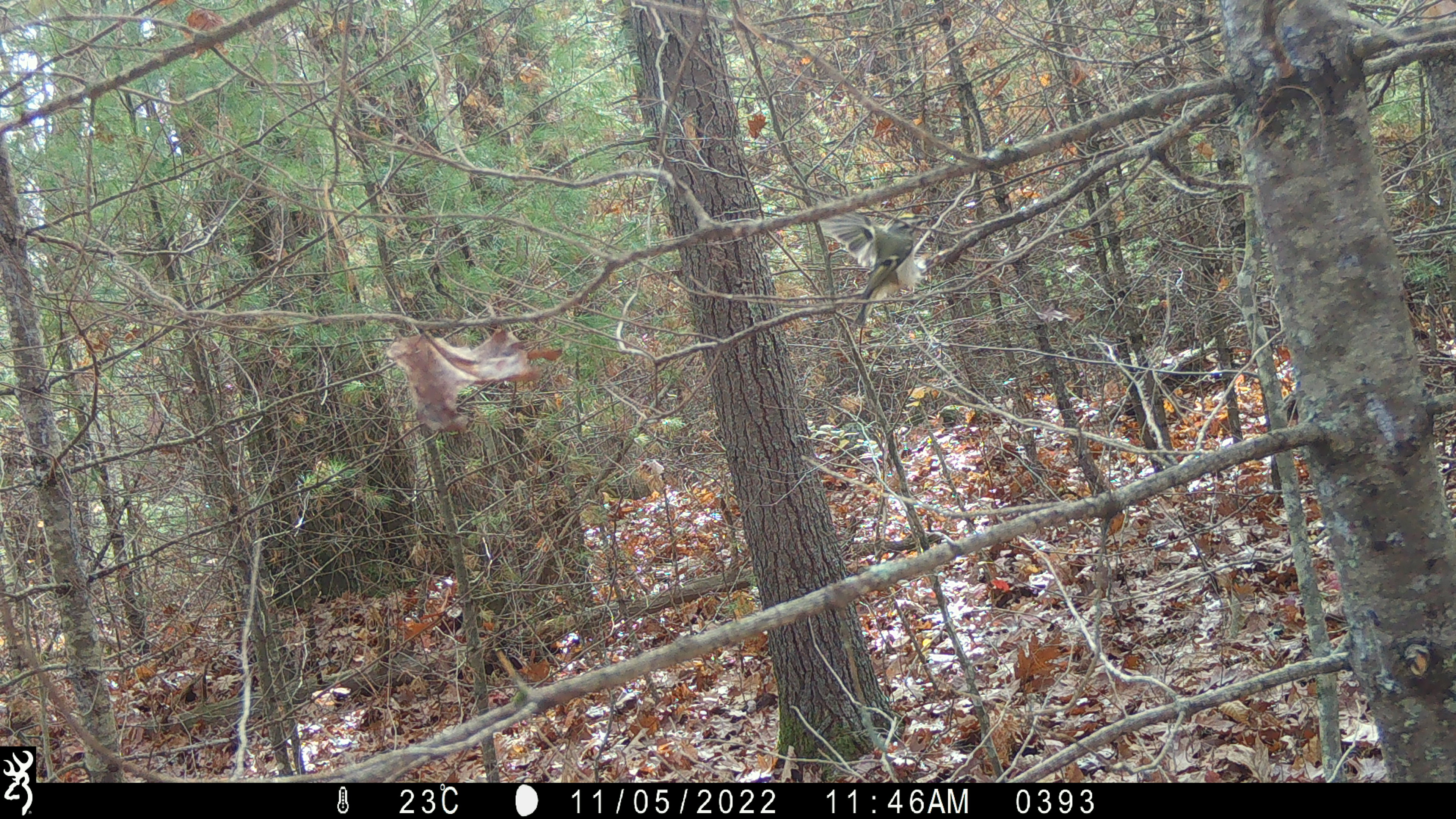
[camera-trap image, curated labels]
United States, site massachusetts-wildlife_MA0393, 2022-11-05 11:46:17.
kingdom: Animalia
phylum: Chordata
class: Aves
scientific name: Aves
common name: bird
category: bird sp.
Bird sp. (bird) (Aves).